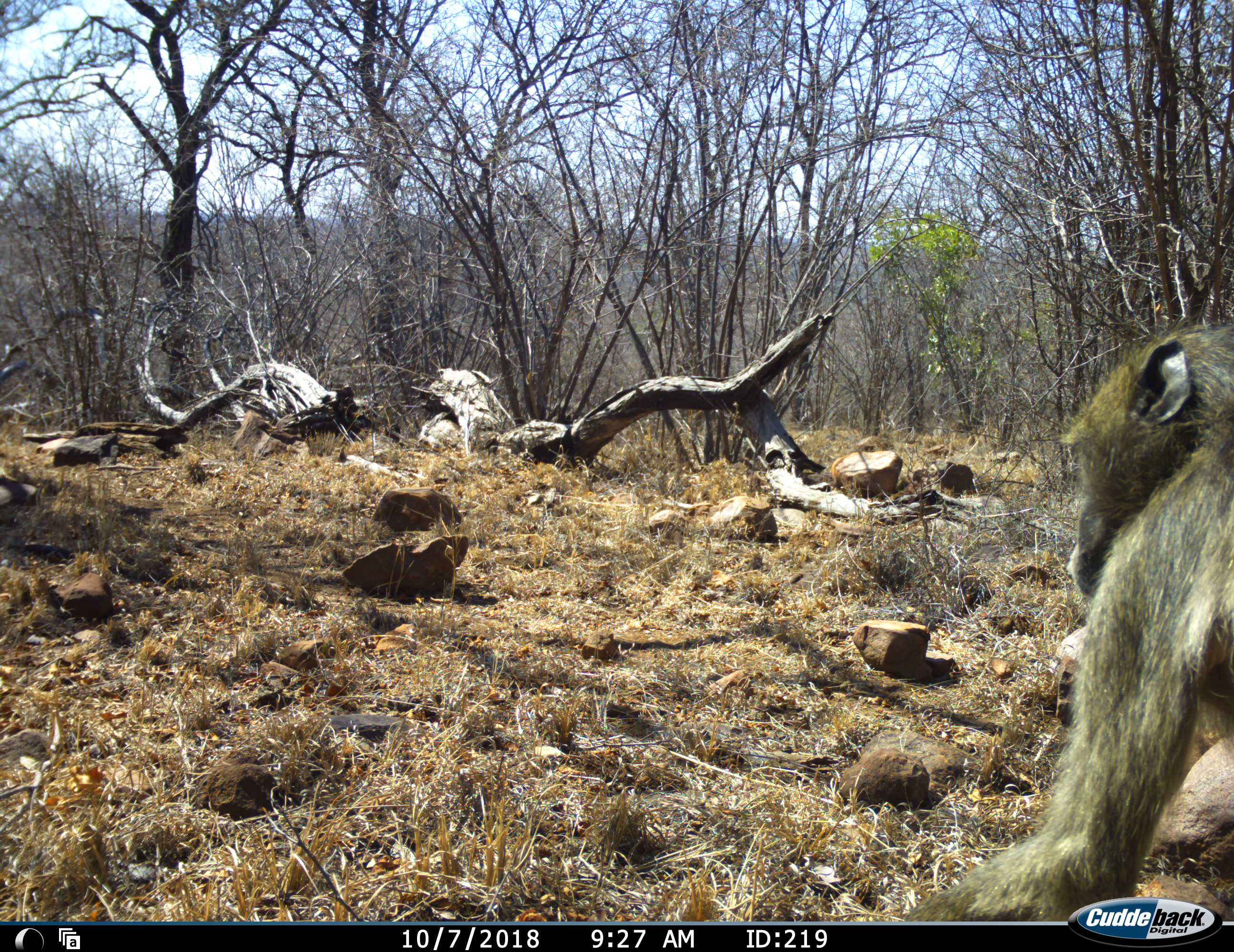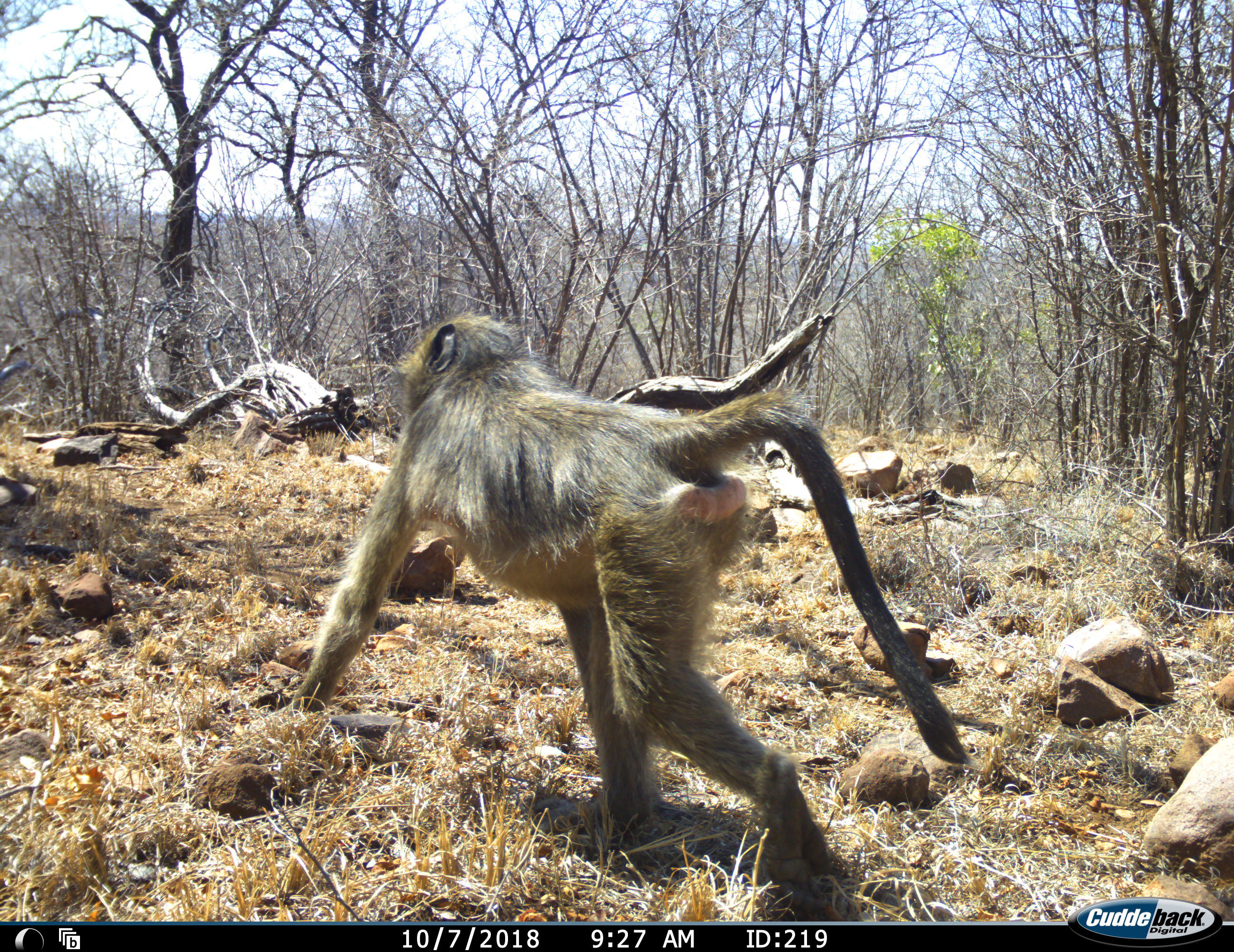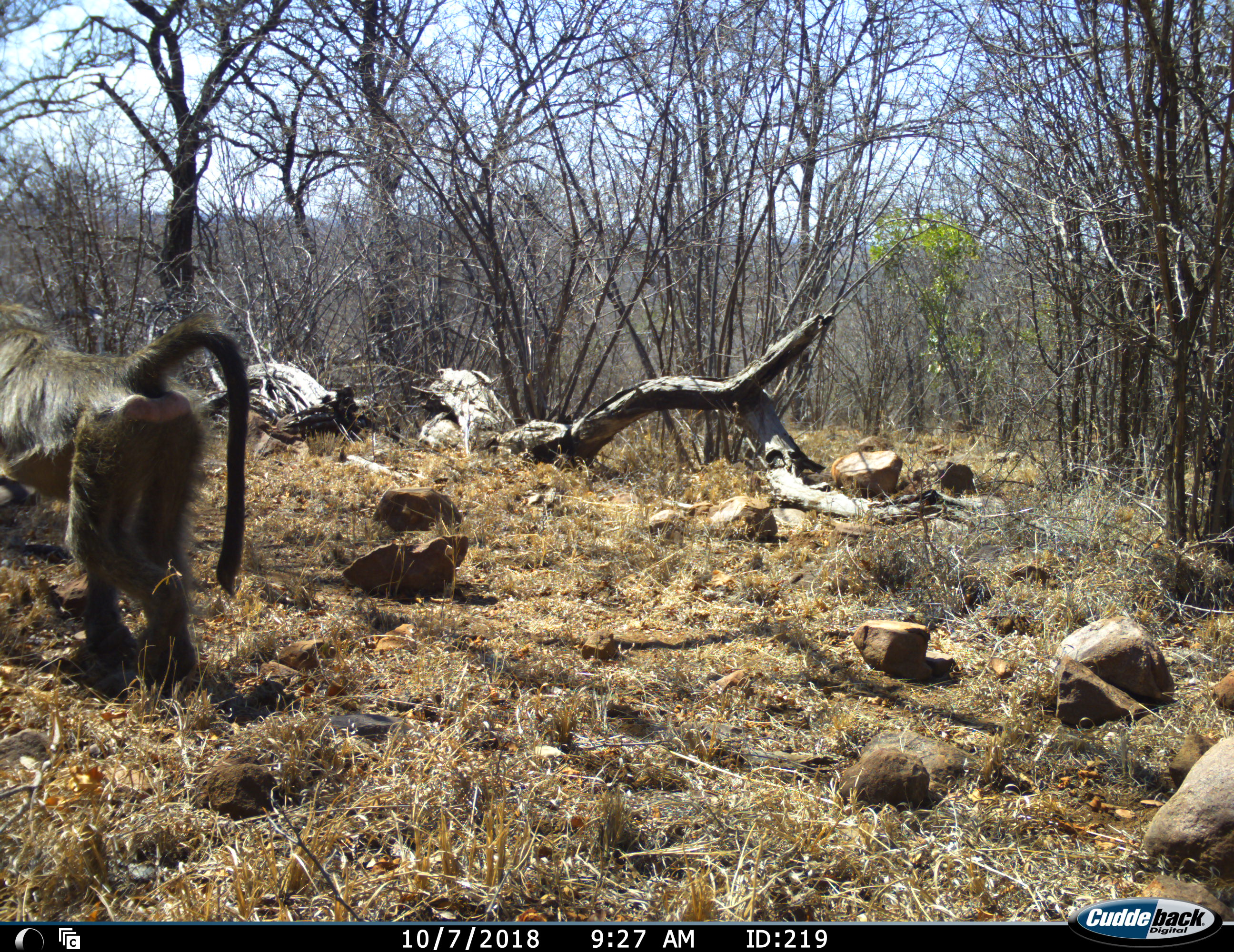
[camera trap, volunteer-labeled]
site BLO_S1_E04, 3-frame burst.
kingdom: Animalia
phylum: Chordata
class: Mammalia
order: Primates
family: Cercopithecidae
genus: Papio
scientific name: Papio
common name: baboon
Baboon (Papio), count 1. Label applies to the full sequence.